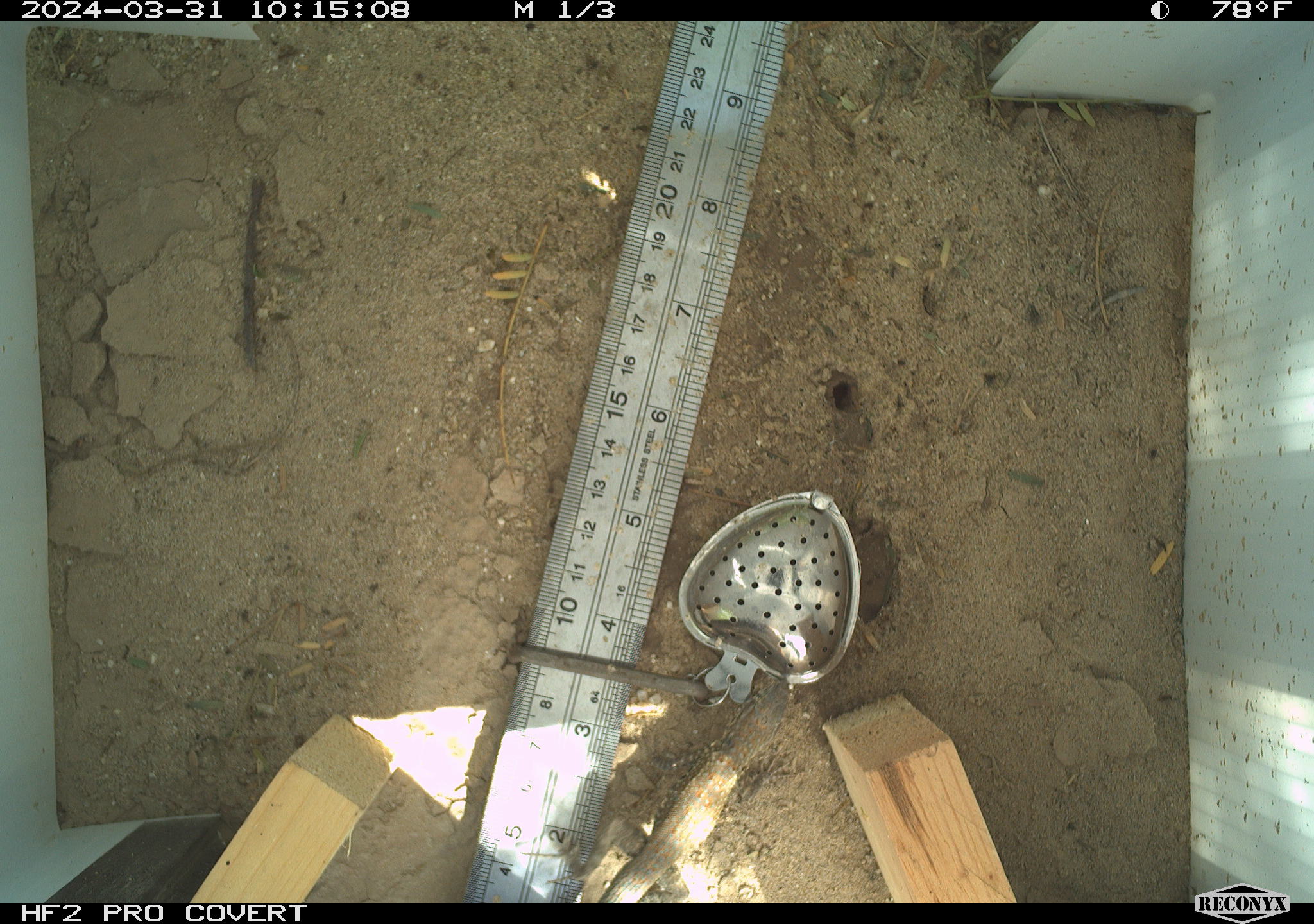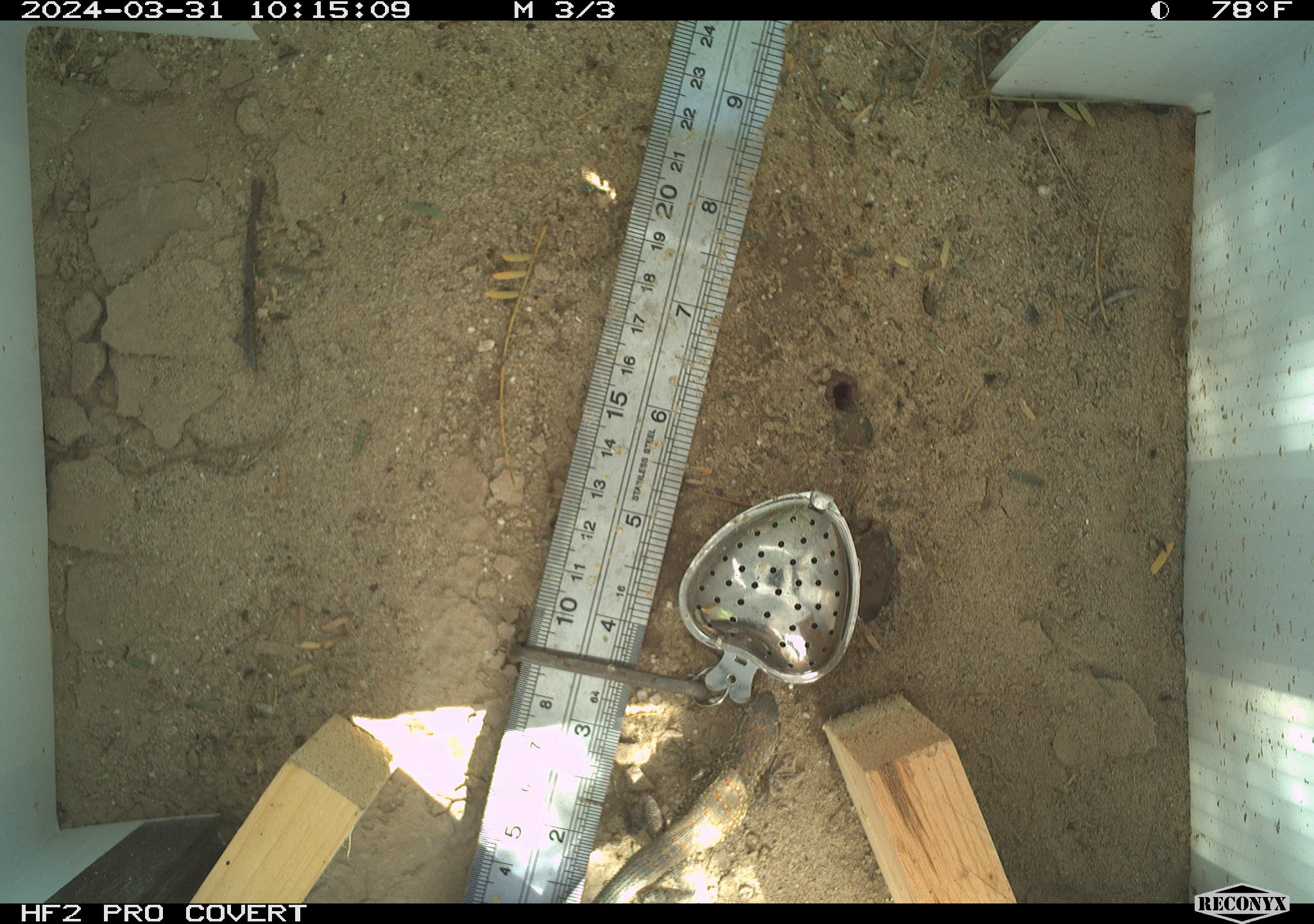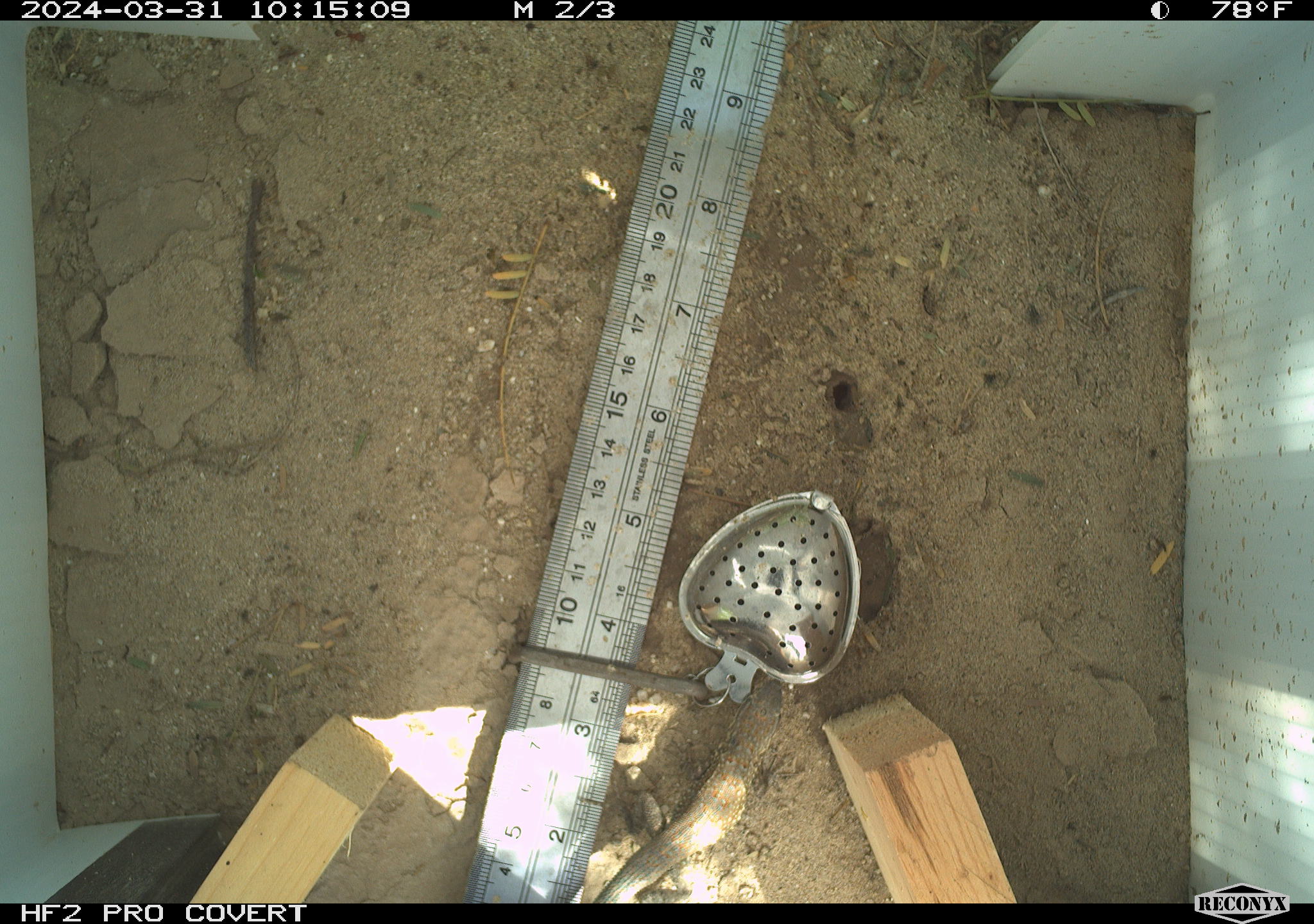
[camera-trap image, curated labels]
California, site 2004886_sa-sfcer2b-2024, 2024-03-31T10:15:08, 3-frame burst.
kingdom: Animalia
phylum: Chordata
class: Reptilia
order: Squamata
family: Phrynosomatidae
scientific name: Phrynosomatidae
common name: phrynosomatid lizards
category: phrynosomatidae family